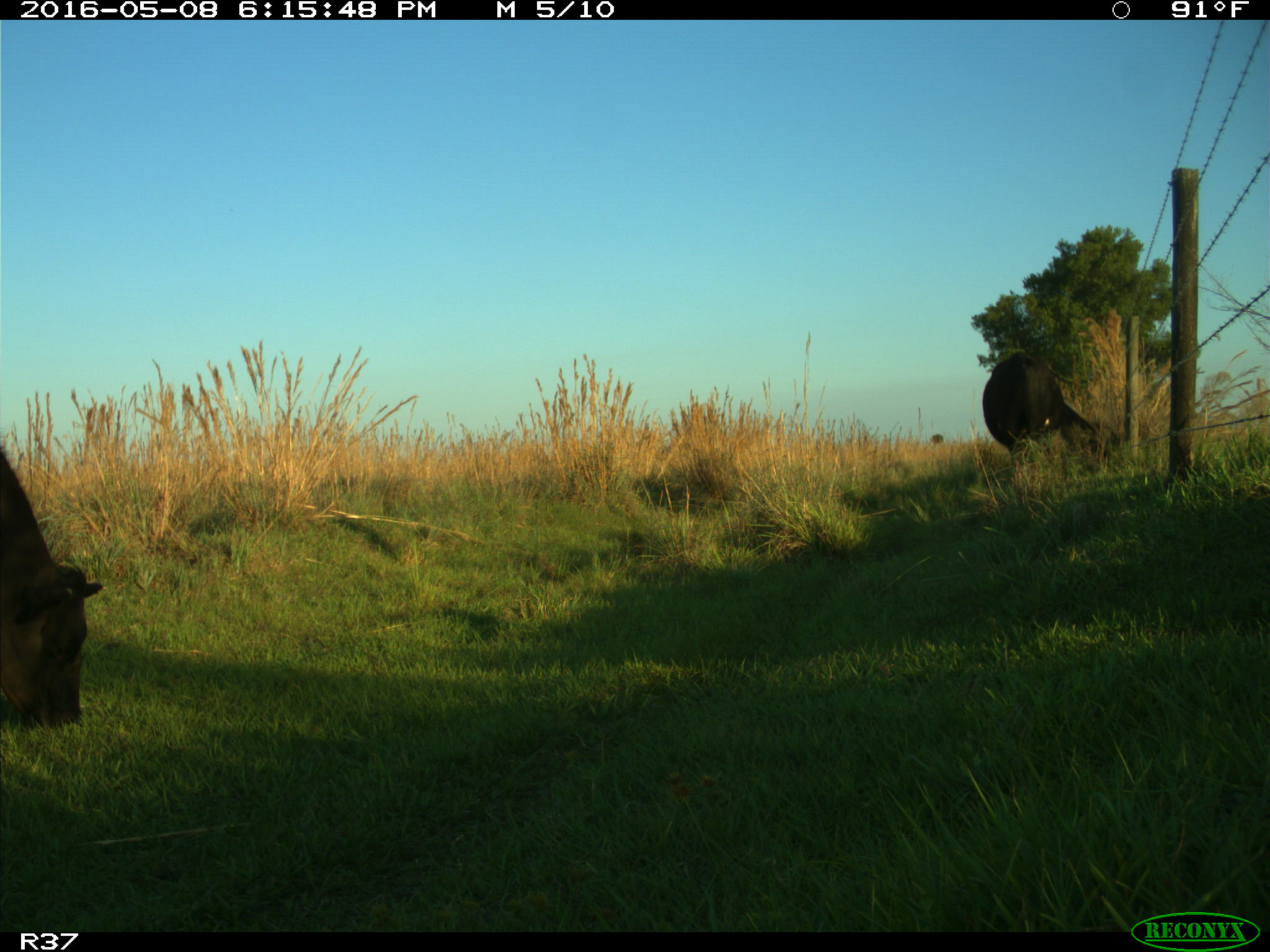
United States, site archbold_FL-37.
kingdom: Animalia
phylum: Chordata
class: Mammalia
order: Artiodactyla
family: Bovidae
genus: Bos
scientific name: Bos taurus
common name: domestic cow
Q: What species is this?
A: Bos taurus (domestic cow).